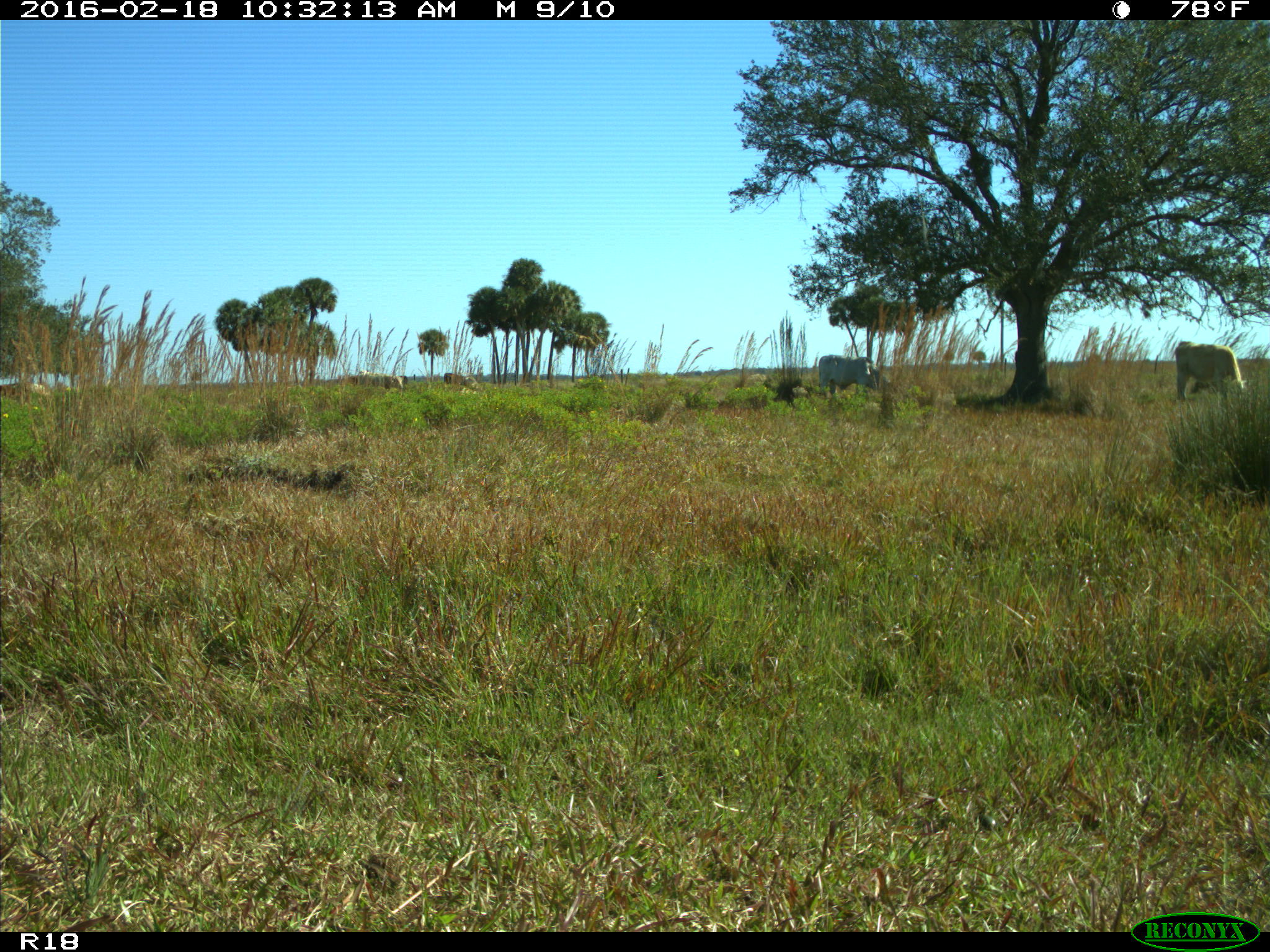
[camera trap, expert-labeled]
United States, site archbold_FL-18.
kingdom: Animalia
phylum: Chordata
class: Mammalia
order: Artiodactyla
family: Bovidae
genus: Bos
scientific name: Bos taurus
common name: domestic cow